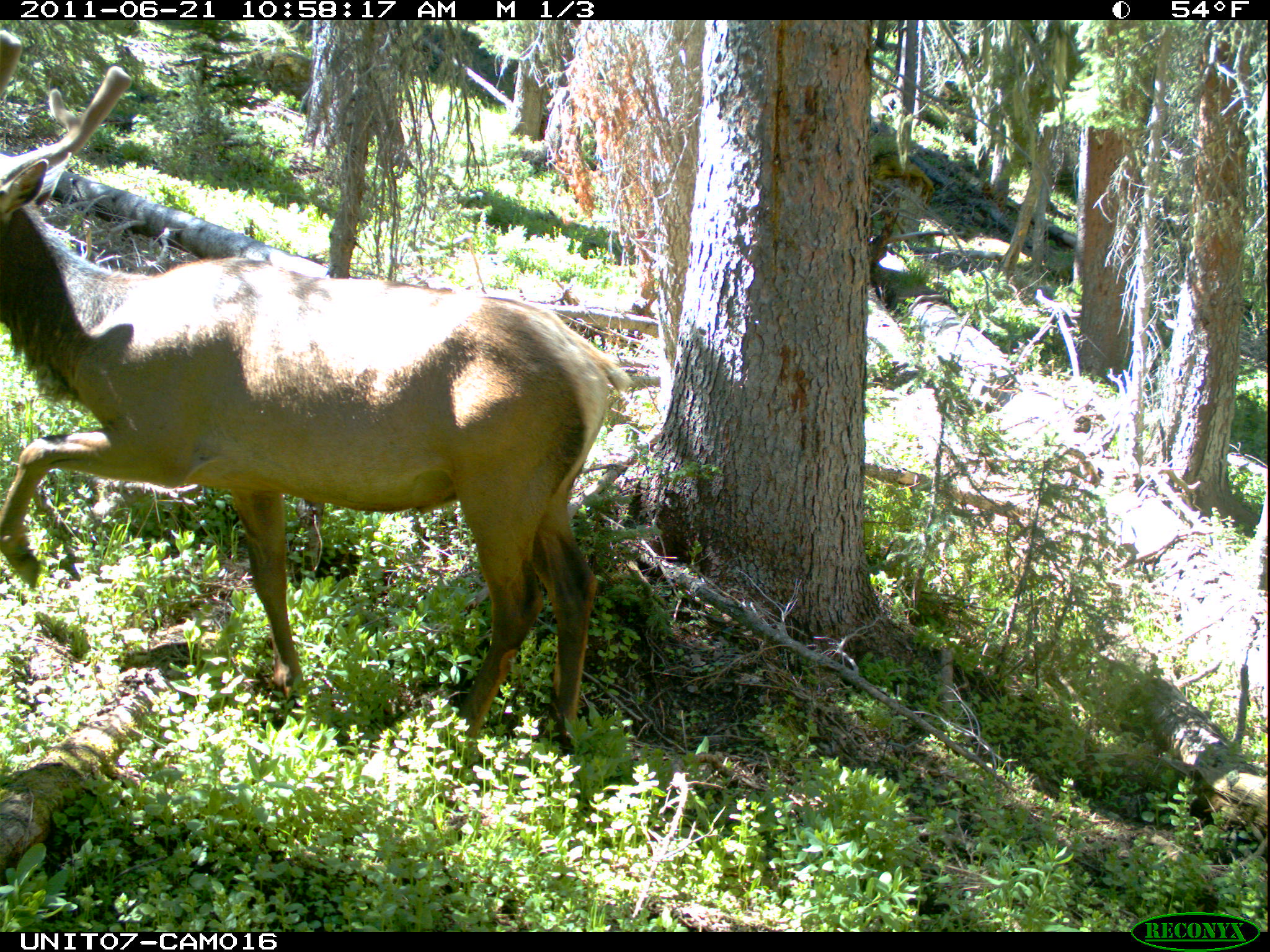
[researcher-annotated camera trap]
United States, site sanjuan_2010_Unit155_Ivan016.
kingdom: Animalia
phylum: Chordata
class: Mammalia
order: Artiodactyla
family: Cervidae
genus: Cervus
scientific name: Cervus elaphus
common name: red deer